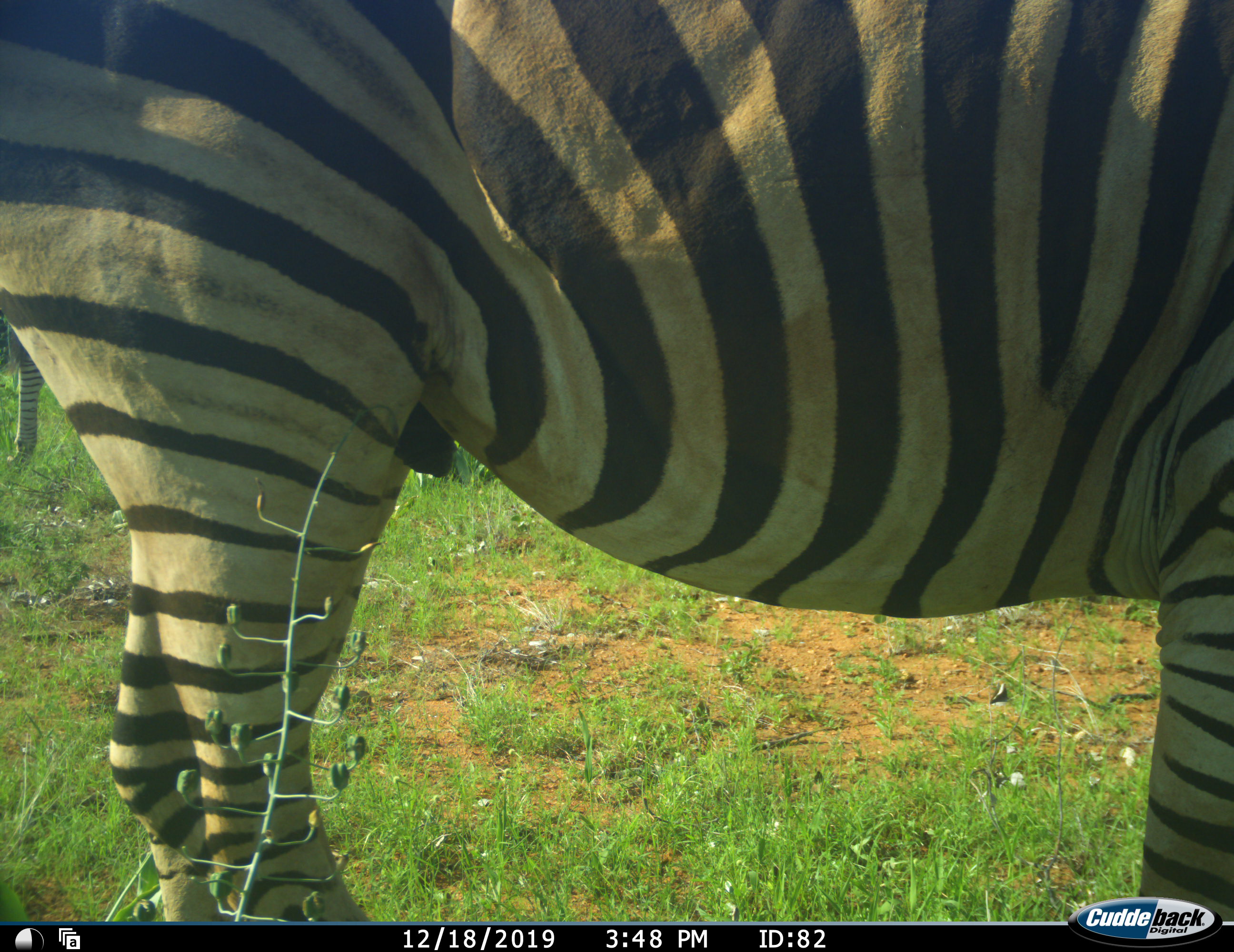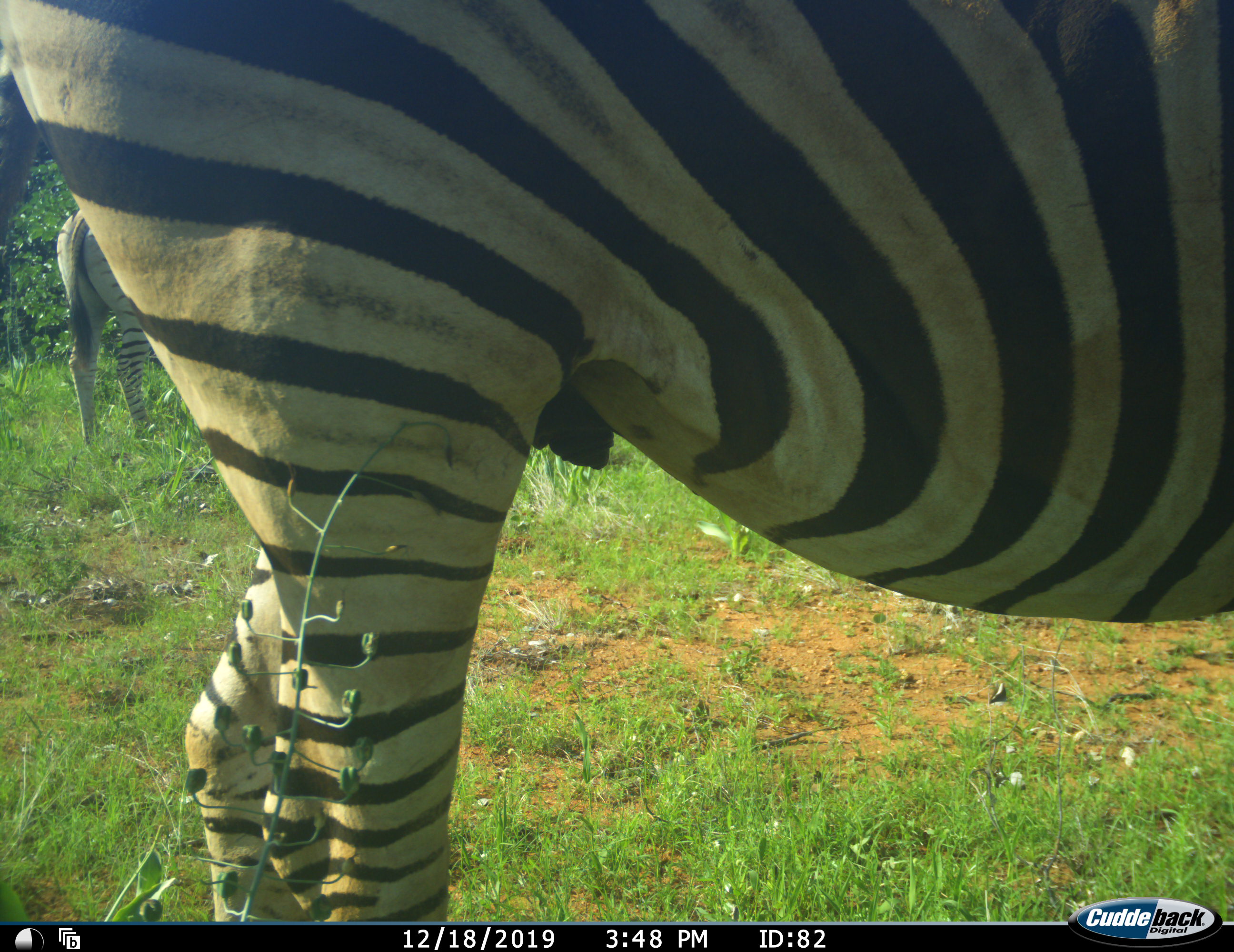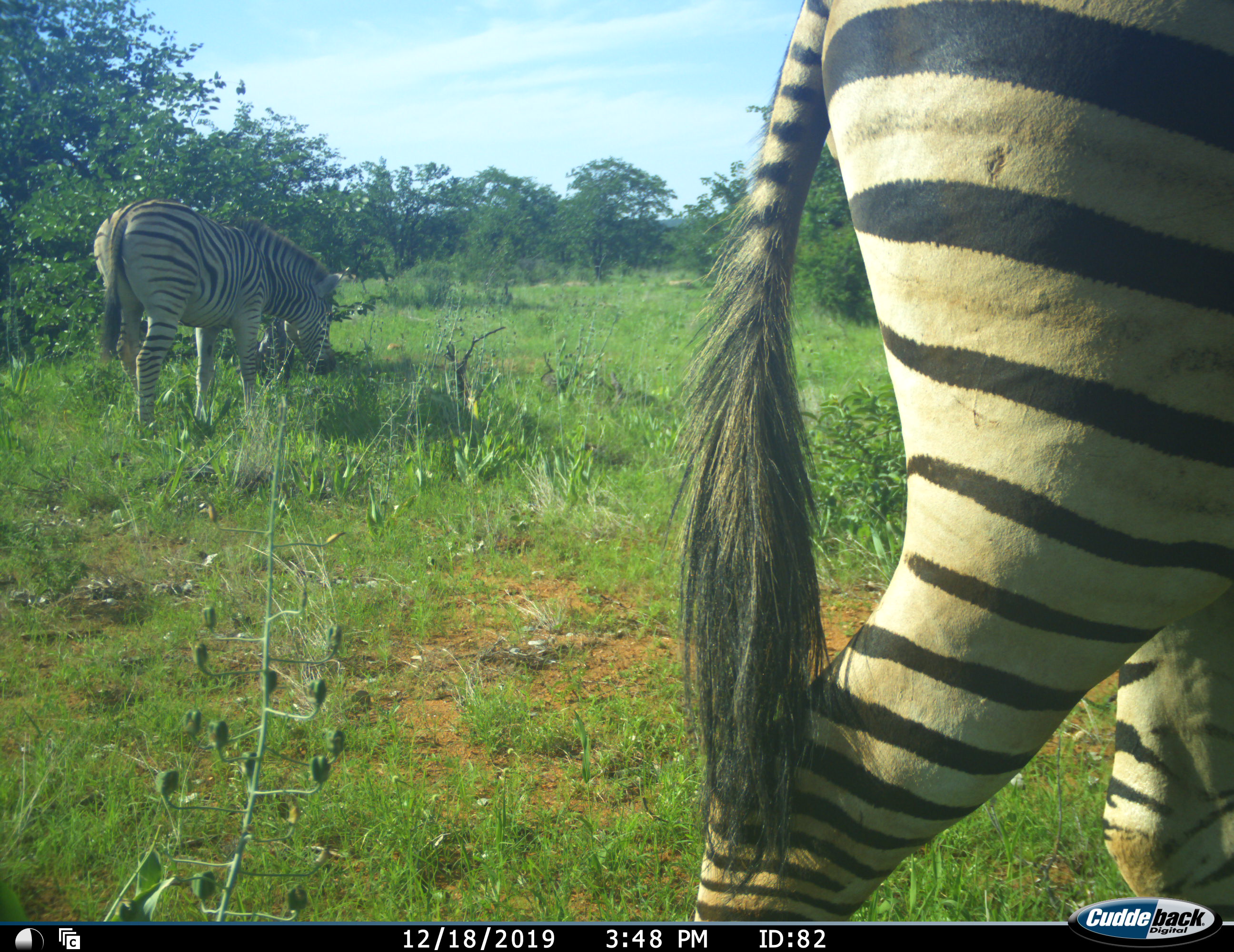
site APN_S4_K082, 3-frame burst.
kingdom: Animalia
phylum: Chordata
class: Mammalia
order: Perissodactyla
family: Equidae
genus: Equus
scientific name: Equus quagga burchellii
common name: burchell's zebra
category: zebraburchells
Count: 2.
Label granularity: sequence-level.